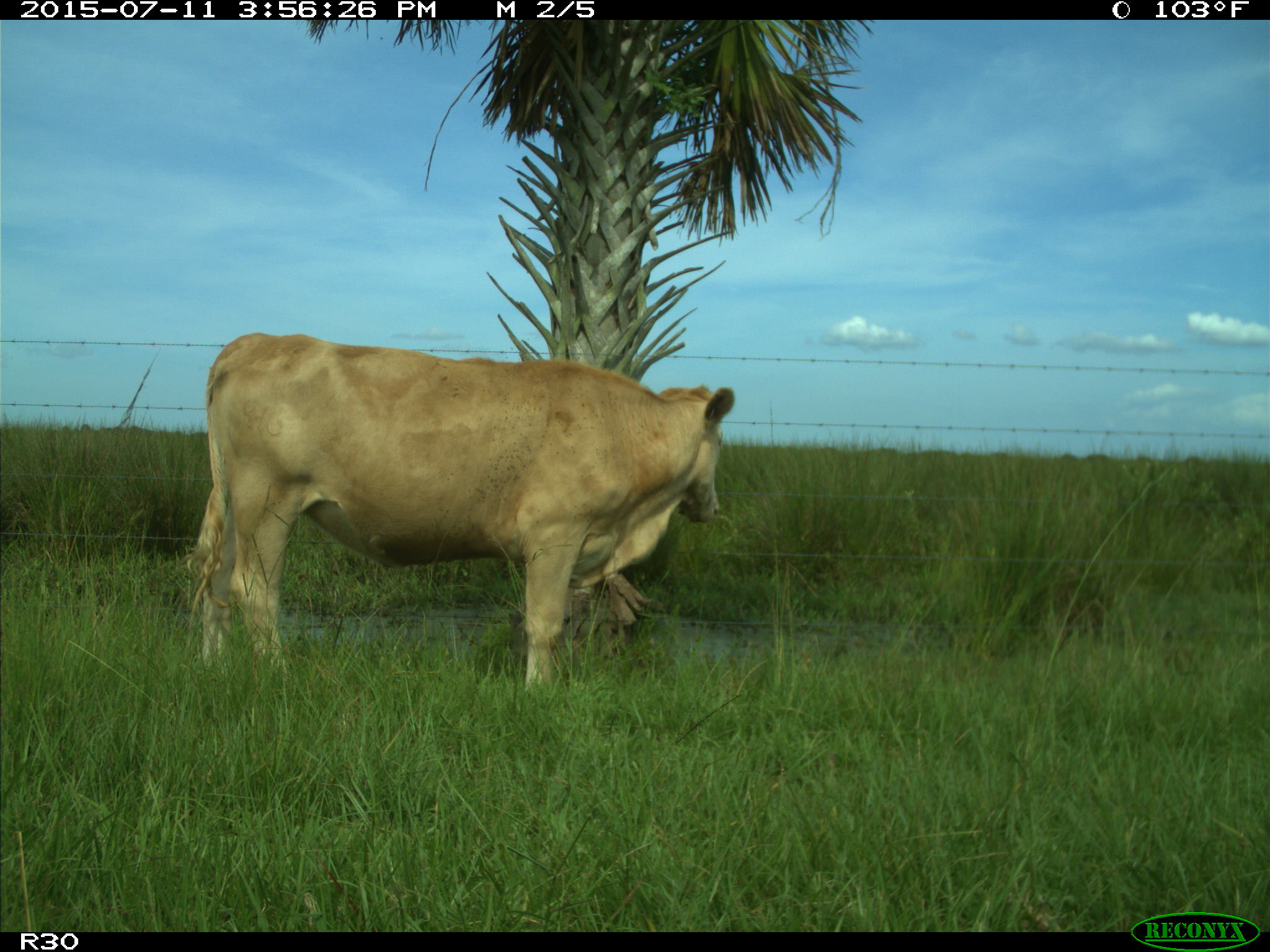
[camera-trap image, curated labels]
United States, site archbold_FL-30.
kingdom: Animalia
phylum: Chordata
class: Mammalia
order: Artiodactyla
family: Bovidae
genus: Bos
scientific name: Bos taurus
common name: domestic cow